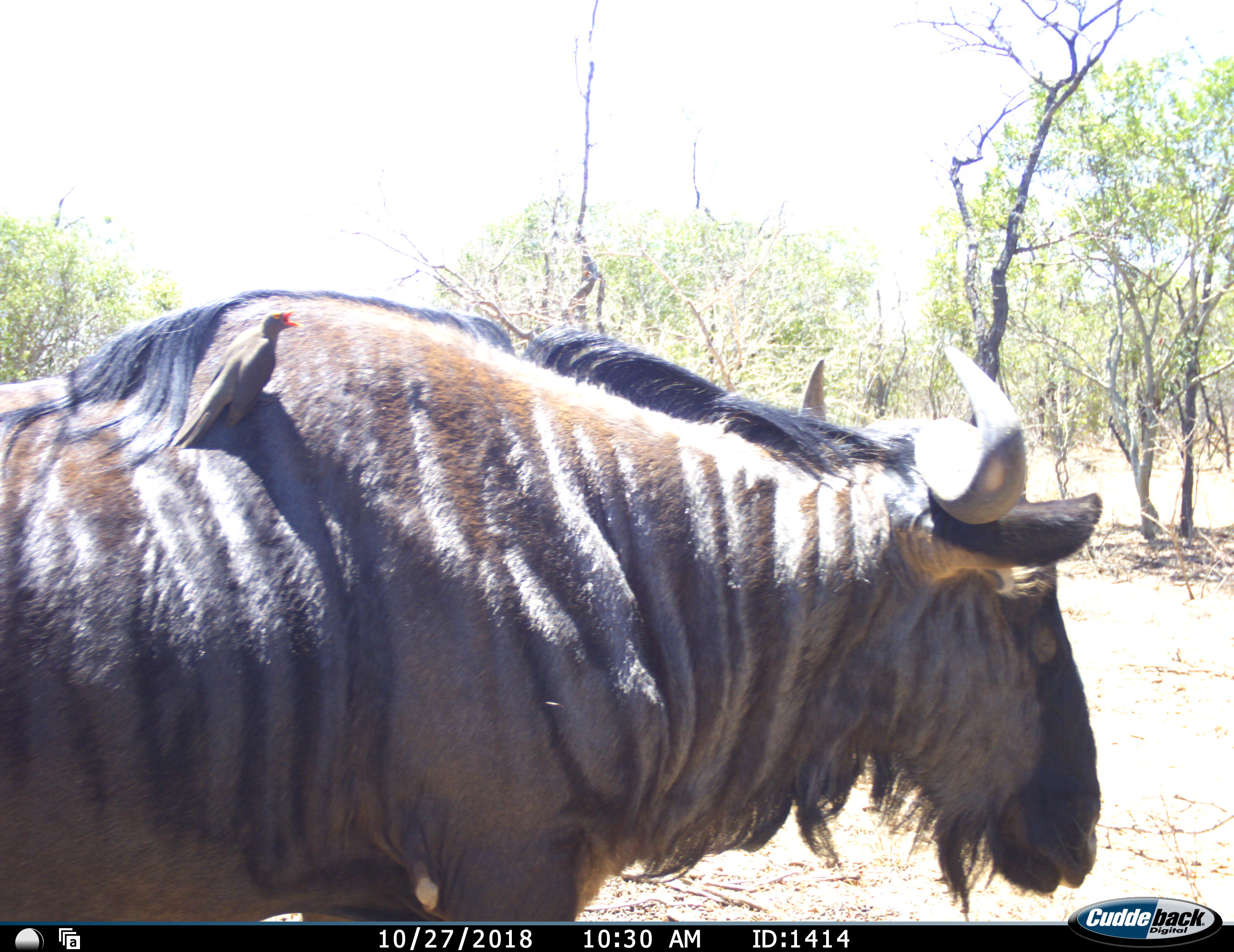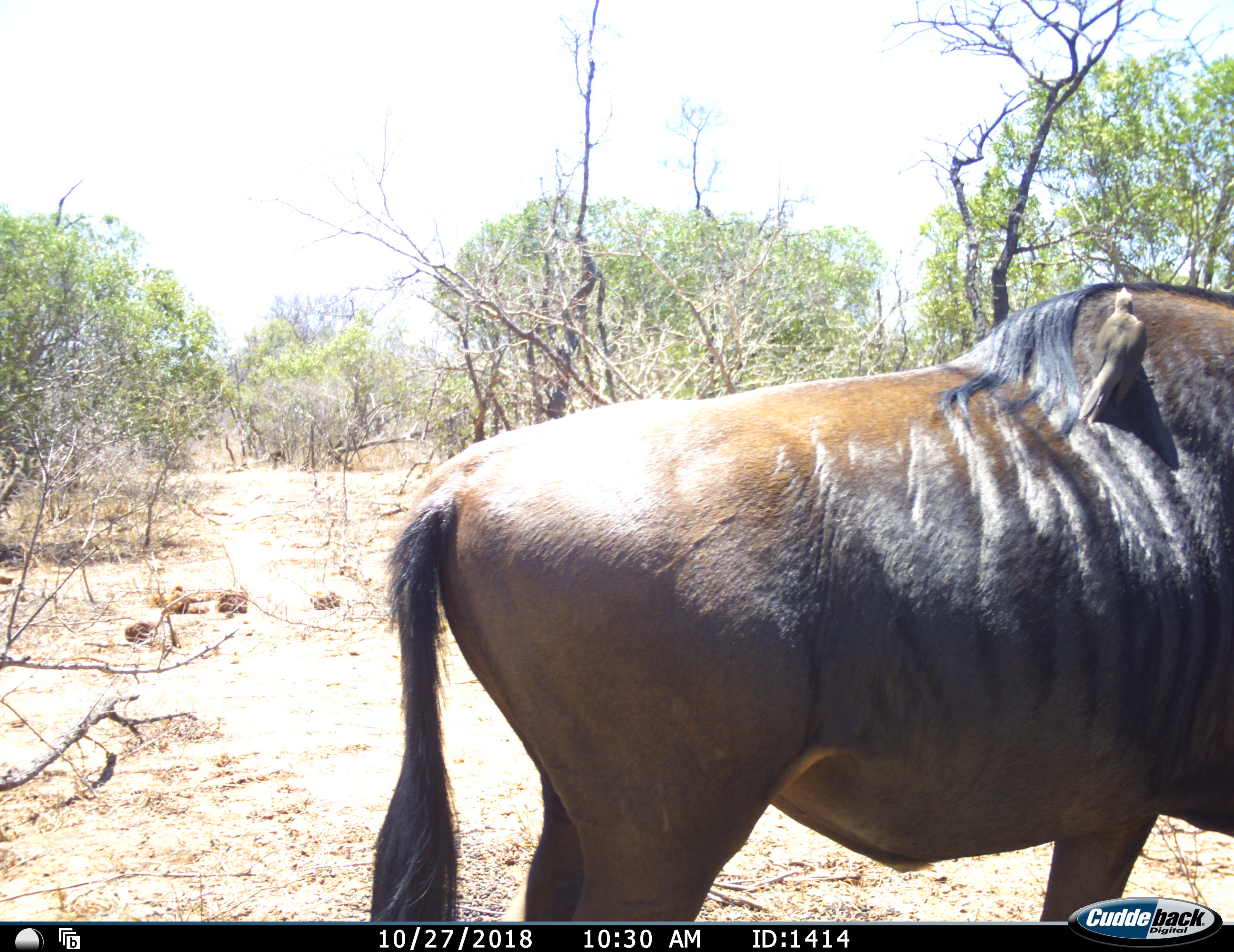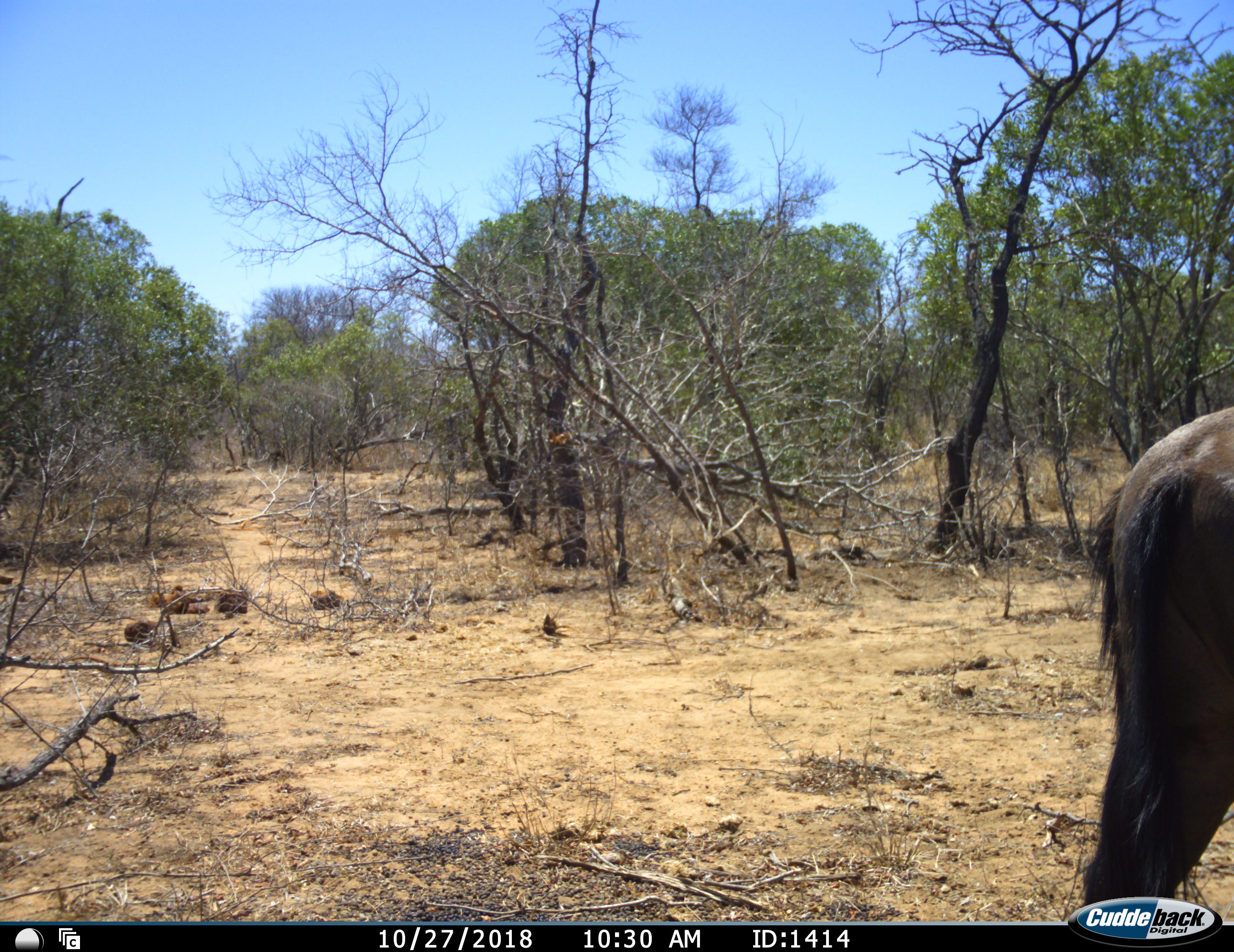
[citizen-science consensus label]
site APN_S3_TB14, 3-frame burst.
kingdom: Animalia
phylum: Chordata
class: Aves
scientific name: Aves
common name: bird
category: birdother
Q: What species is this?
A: Birdother (bird) (Aves).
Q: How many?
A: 1.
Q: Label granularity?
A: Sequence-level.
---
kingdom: Animalia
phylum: Chordata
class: Mammalia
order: Artiodactyla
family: Bovidae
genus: Connochaetes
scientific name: Connochaetes taurinus taurinus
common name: blue wildebeest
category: wildebeestblue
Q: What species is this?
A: Wildebeestblue (blue wildebeest) (Connochaetes taurinus taurinus).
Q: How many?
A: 1.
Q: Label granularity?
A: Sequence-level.